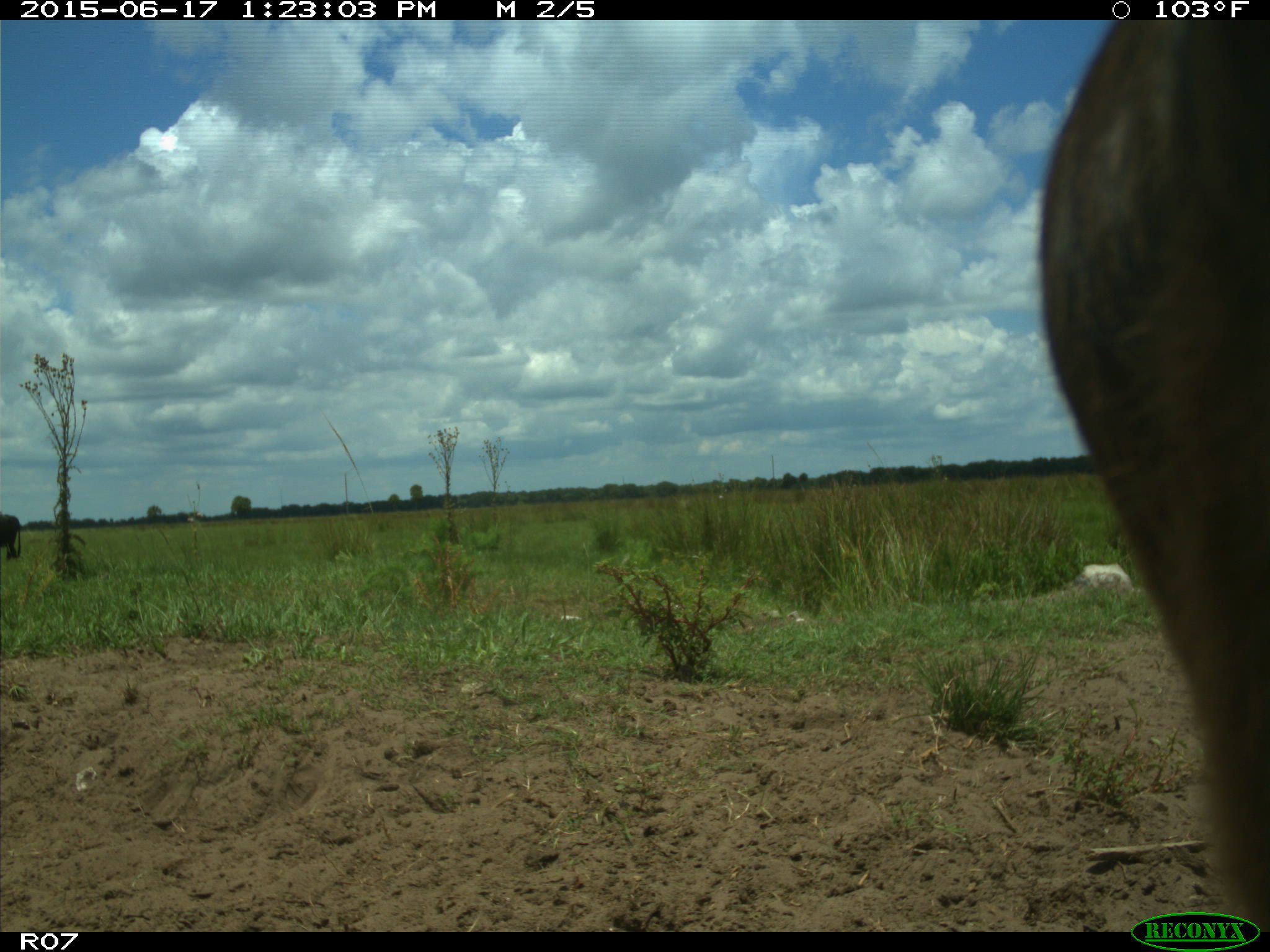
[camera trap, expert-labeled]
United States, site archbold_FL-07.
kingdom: Animalia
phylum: Chordata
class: Mammalia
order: Artiodactyla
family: Bovidae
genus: Bos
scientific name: Bos taurus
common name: domestic cow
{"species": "Bos taurus (domestic cow)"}